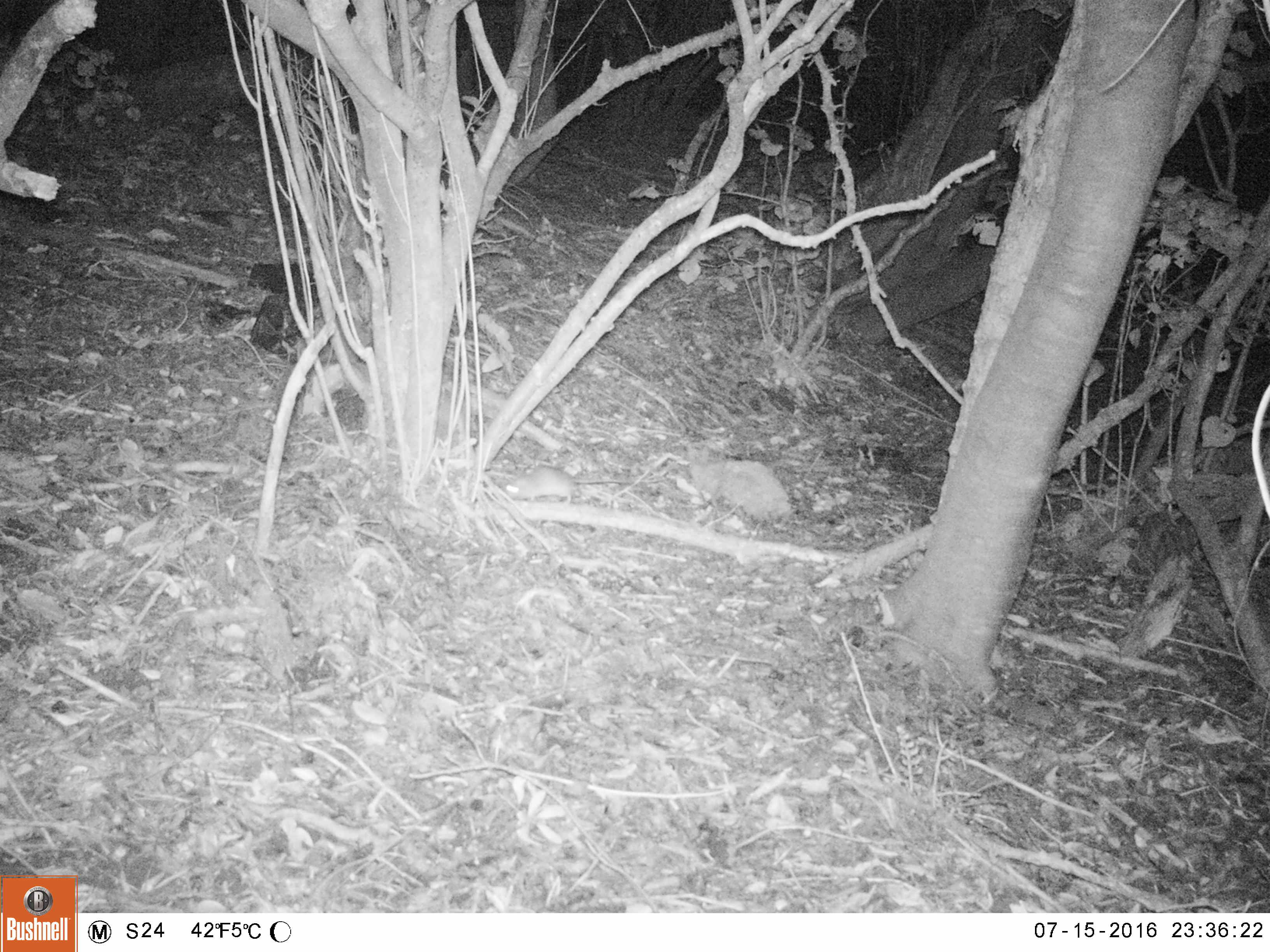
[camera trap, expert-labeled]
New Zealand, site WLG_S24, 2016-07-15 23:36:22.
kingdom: Animalia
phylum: Chordata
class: Mammalia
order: Rodentia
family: Muridae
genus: Rattus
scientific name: Rattus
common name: rat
Rat (Rattus).